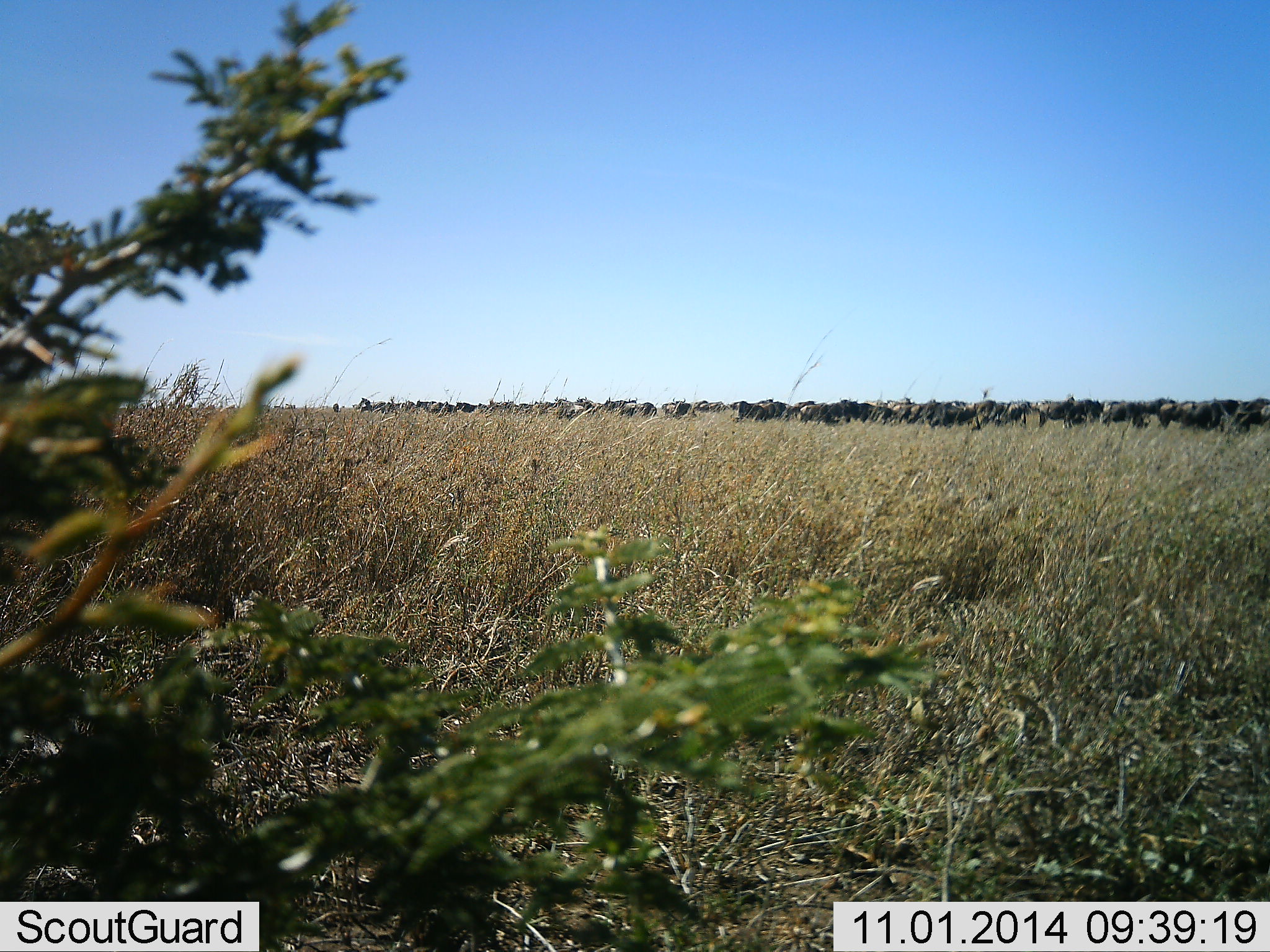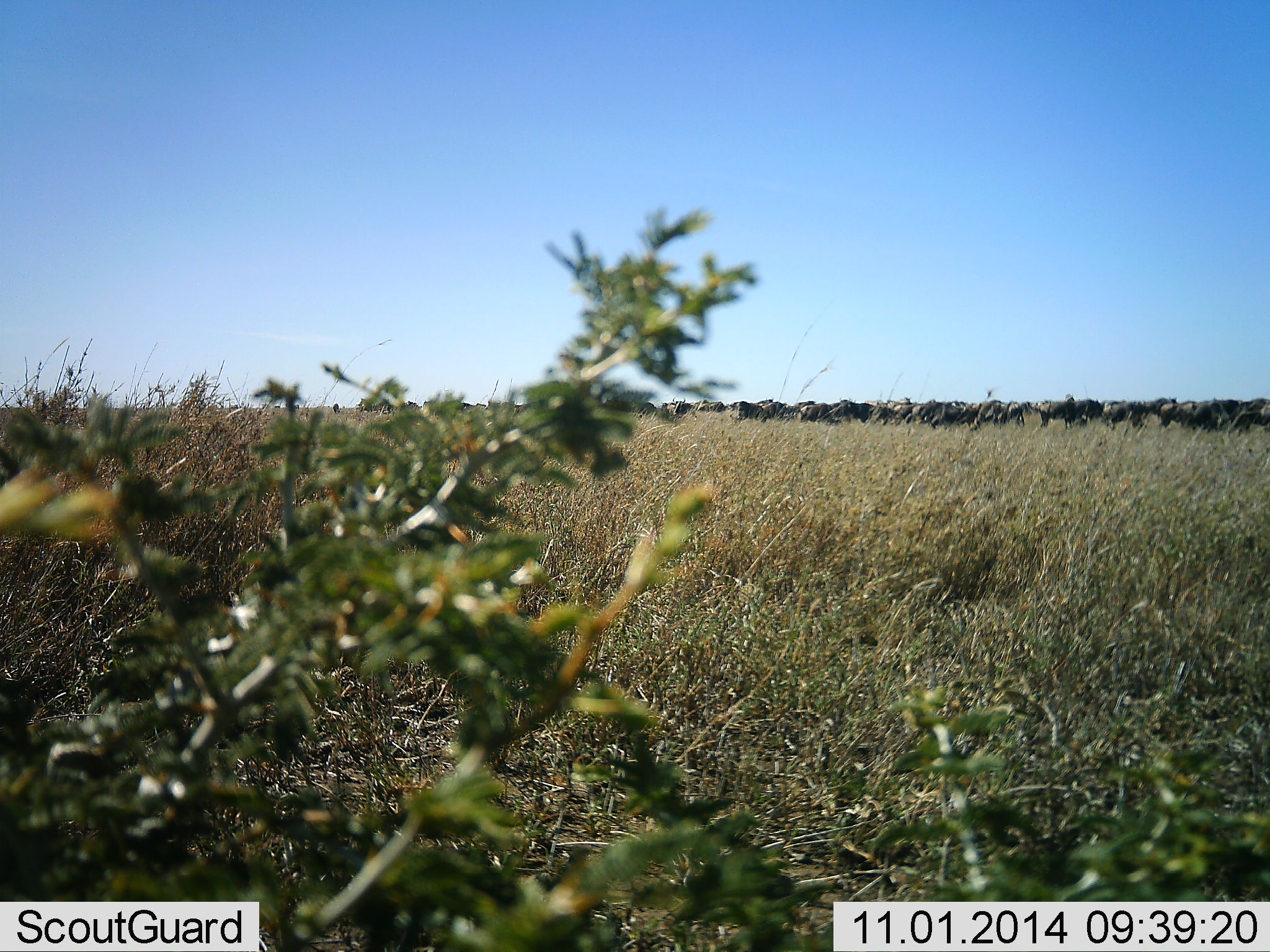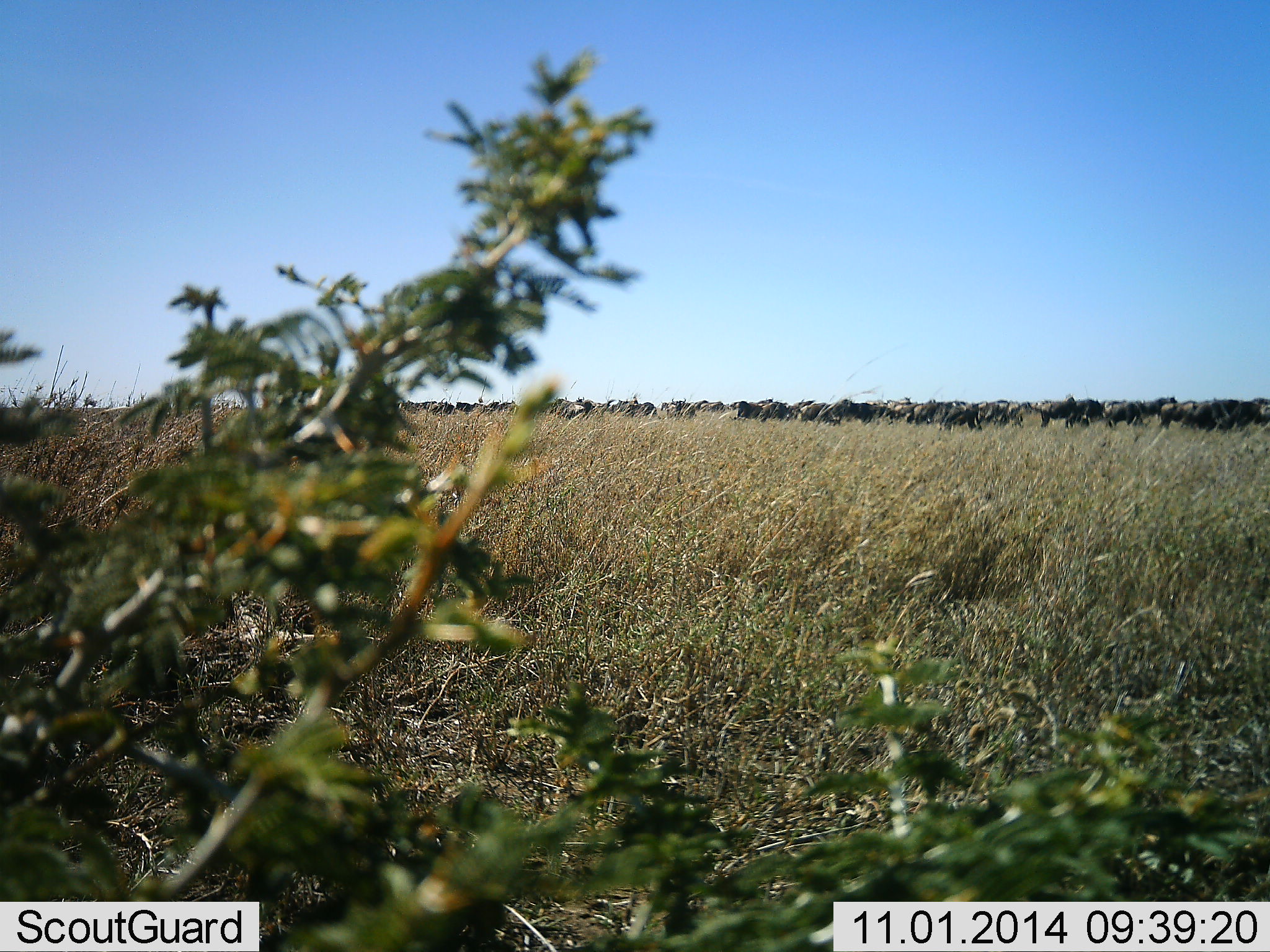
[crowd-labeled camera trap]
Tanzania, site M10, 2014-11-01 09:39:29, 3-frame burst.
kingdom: Animalia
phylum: Chordata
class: Mammalia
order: Artiodactyla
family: Bovidae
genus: Connochaetes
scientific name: Connochaetes taurinus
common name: blue wildebeest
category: wildebeest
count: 51+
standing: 75%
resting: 0%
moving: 12%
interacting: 0%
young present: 0%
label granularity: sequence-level